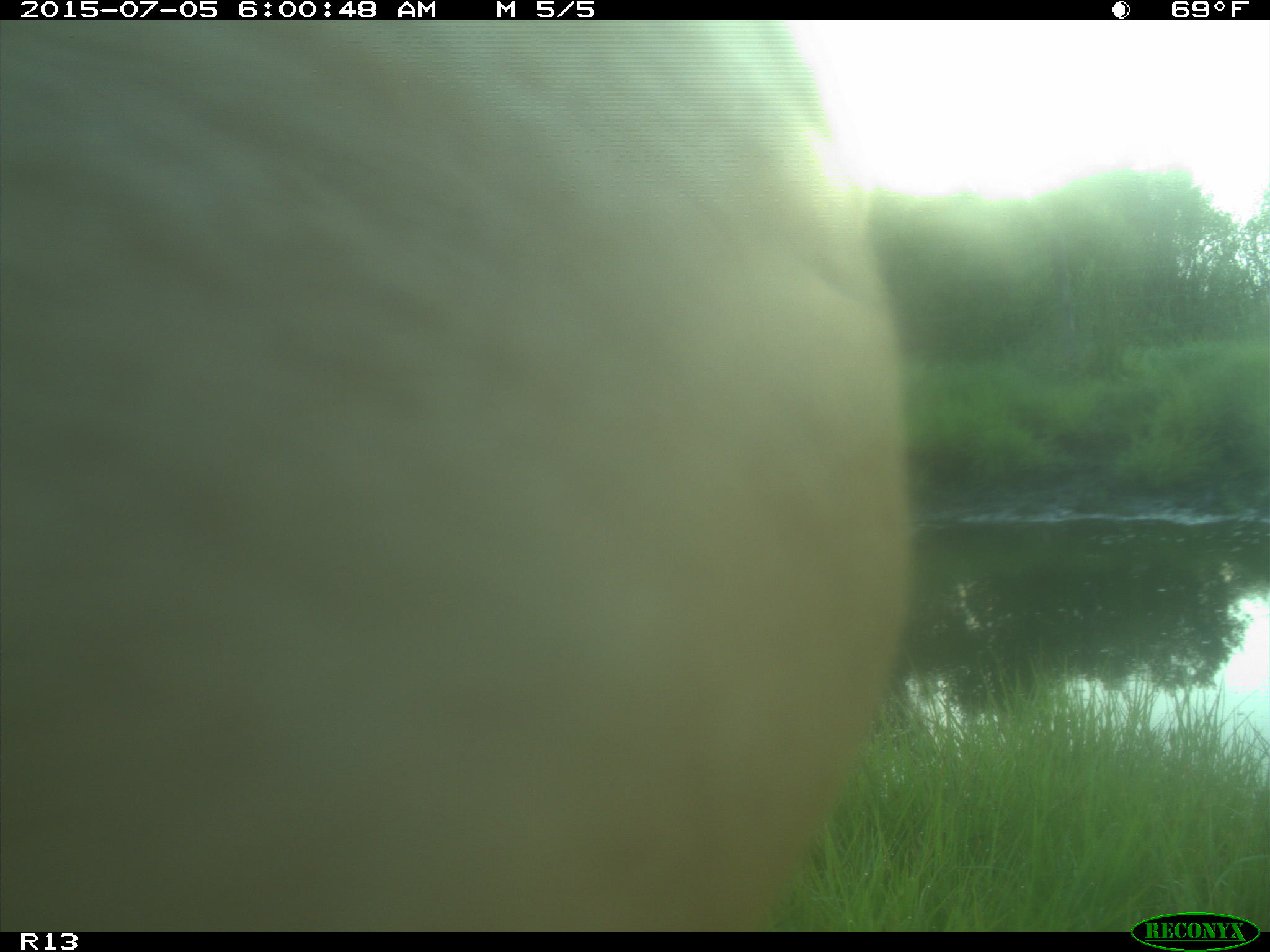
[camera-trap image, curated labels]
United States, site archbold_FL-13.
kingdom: Animalia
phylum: Chordata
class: Mammalia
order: Artiodactyla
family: Bovidae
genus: Bos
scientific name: Bos taurus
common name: domestic cow